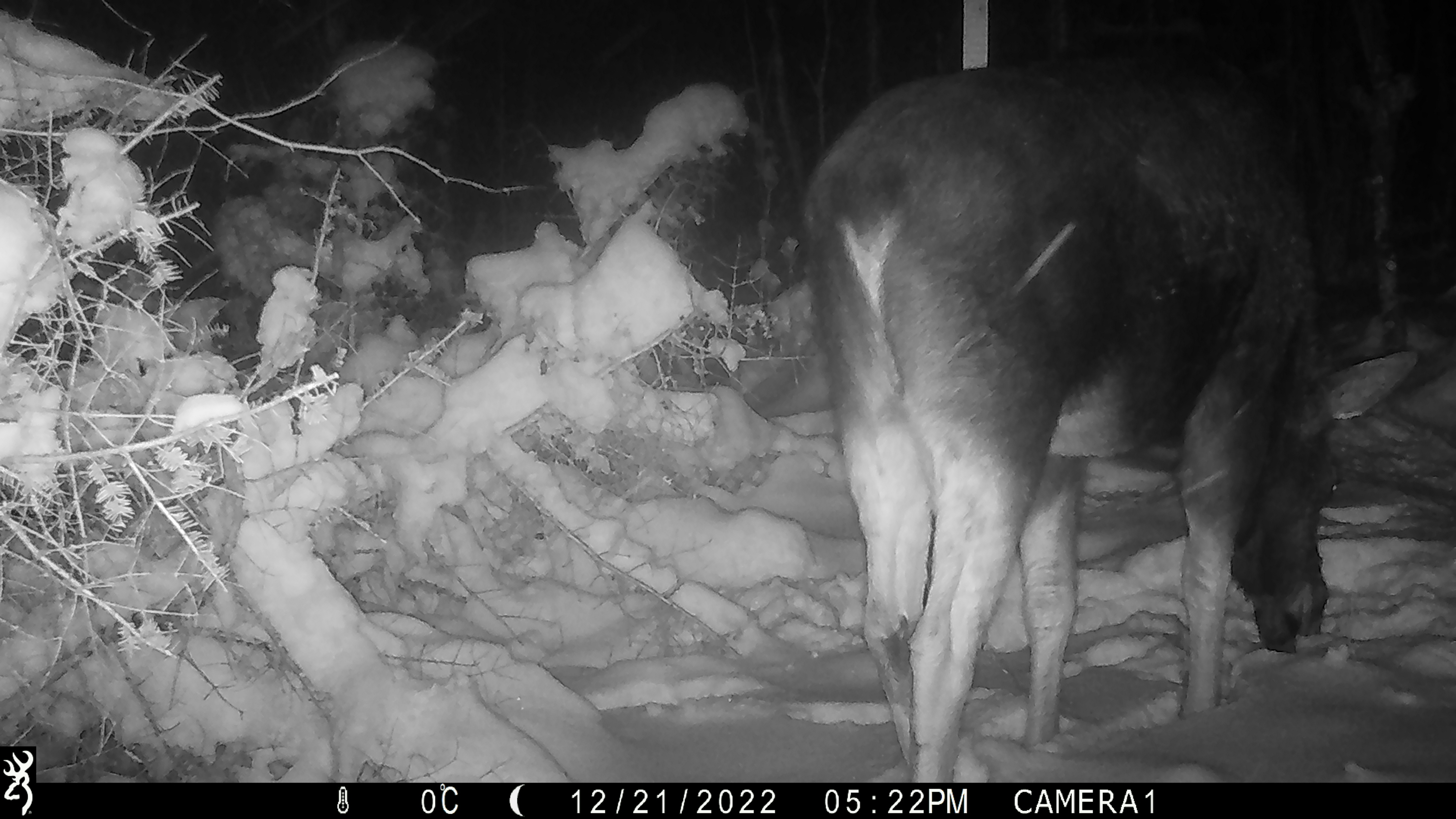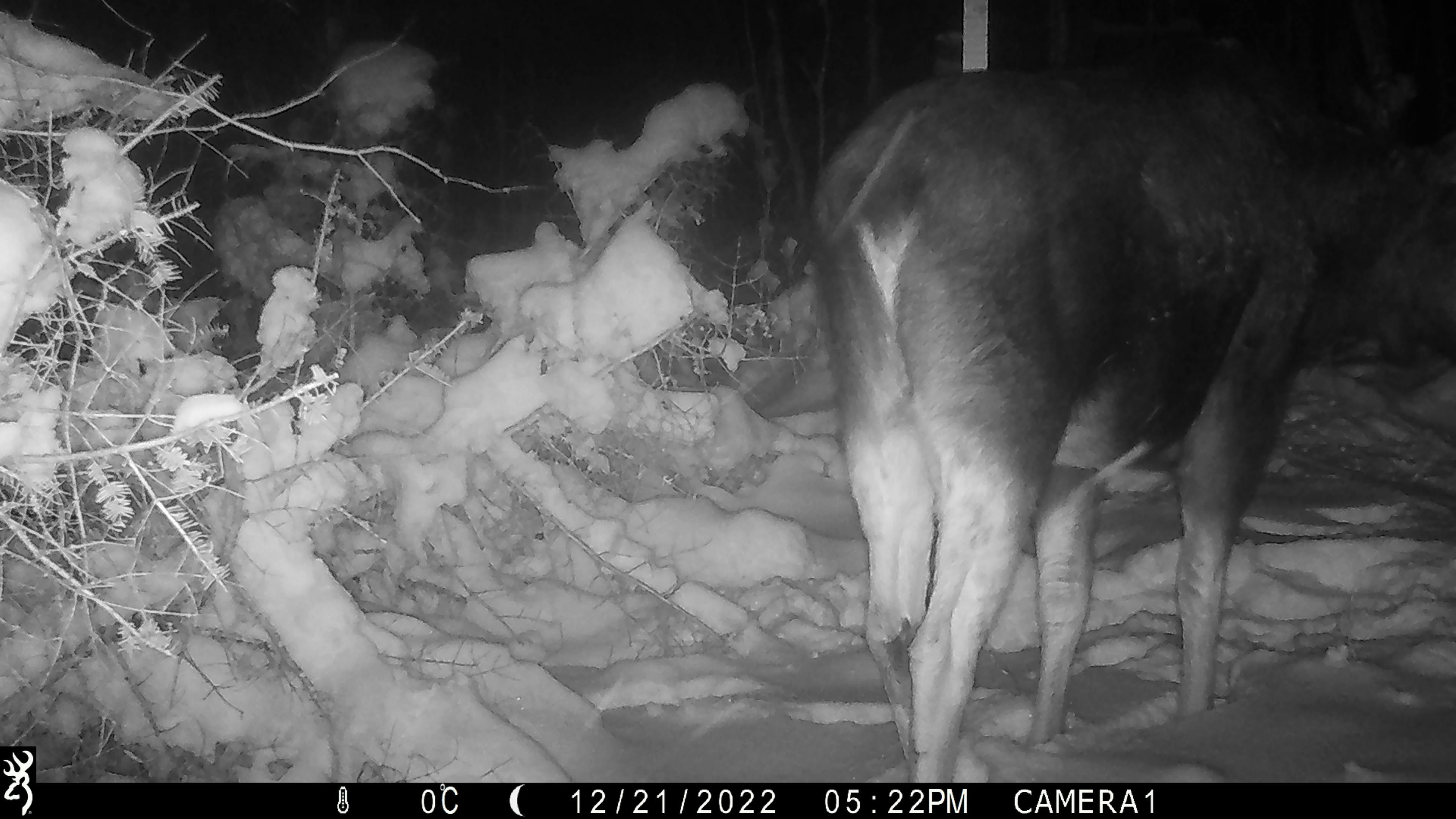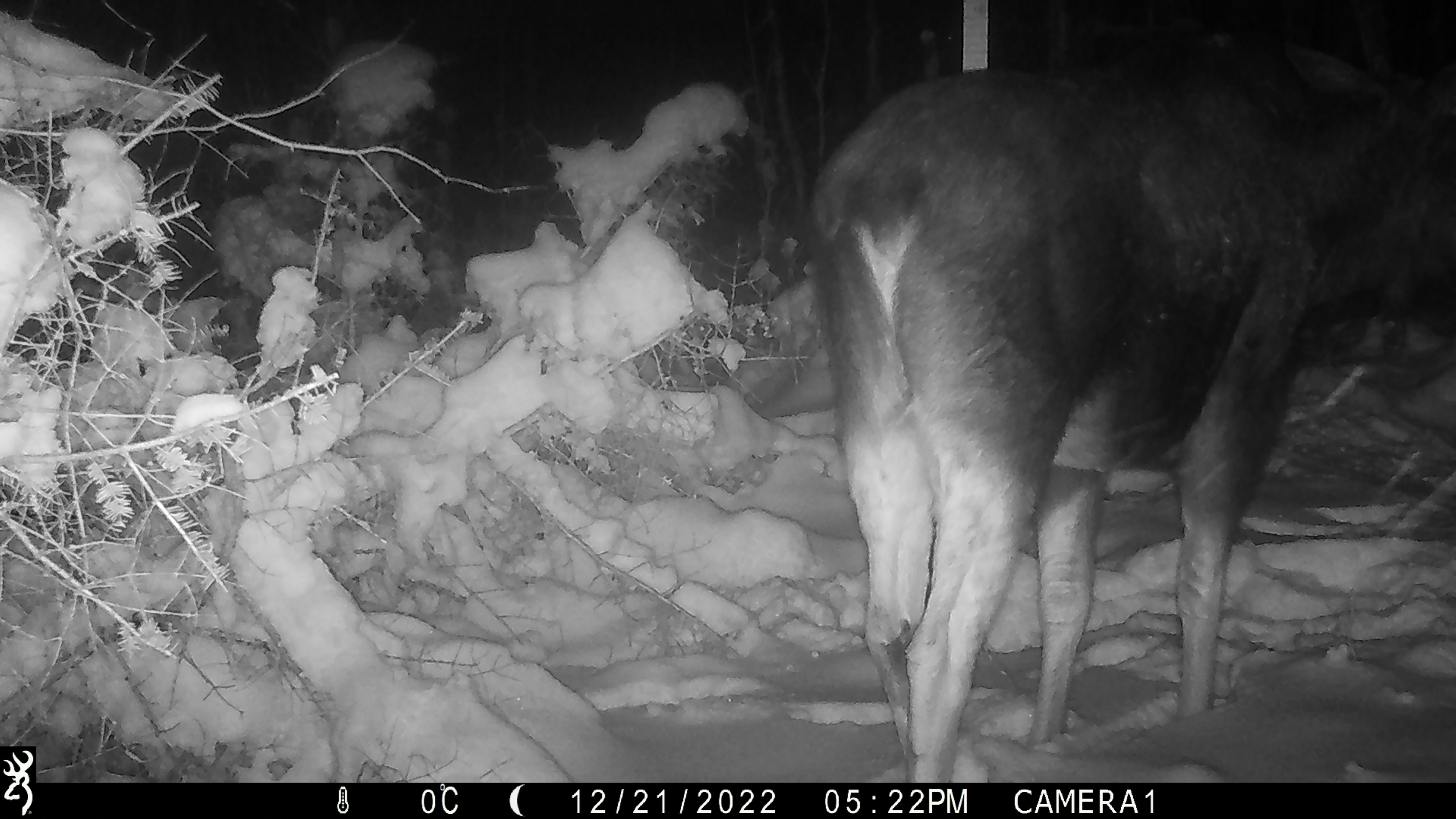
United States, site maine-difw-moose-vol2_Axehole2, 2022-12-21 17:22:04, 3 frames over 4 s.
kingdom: Animalia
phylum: Chordata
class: Mammalia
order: Artiodactyla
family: Cervidae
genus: Alces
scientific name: Alces alces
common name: moose